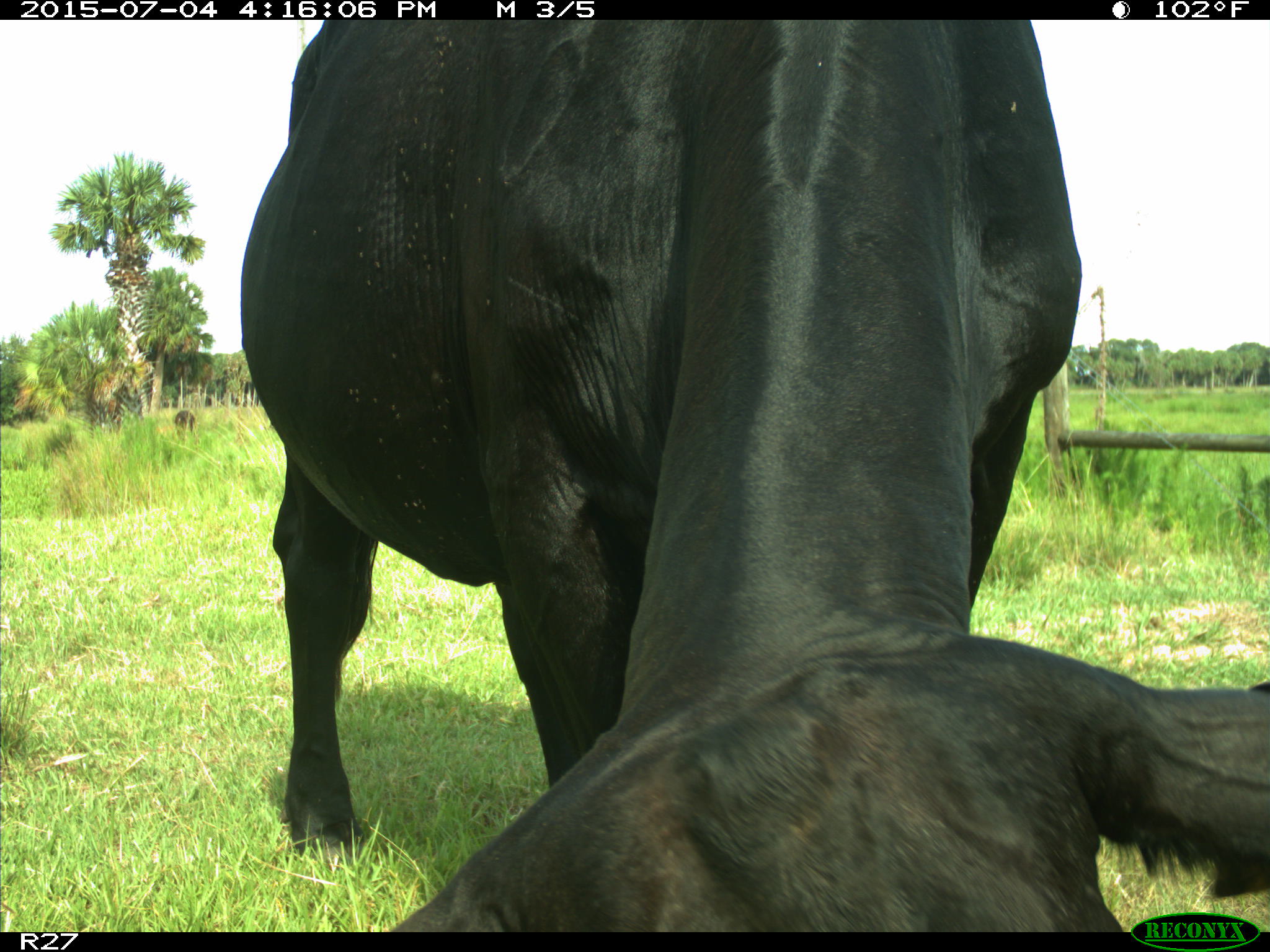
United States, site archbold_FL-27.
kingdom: Animalia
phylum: Chordata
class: Mammalia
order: Artiodactyla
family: Bovidae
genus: Bos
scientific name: Bos taurus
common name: domestic cow